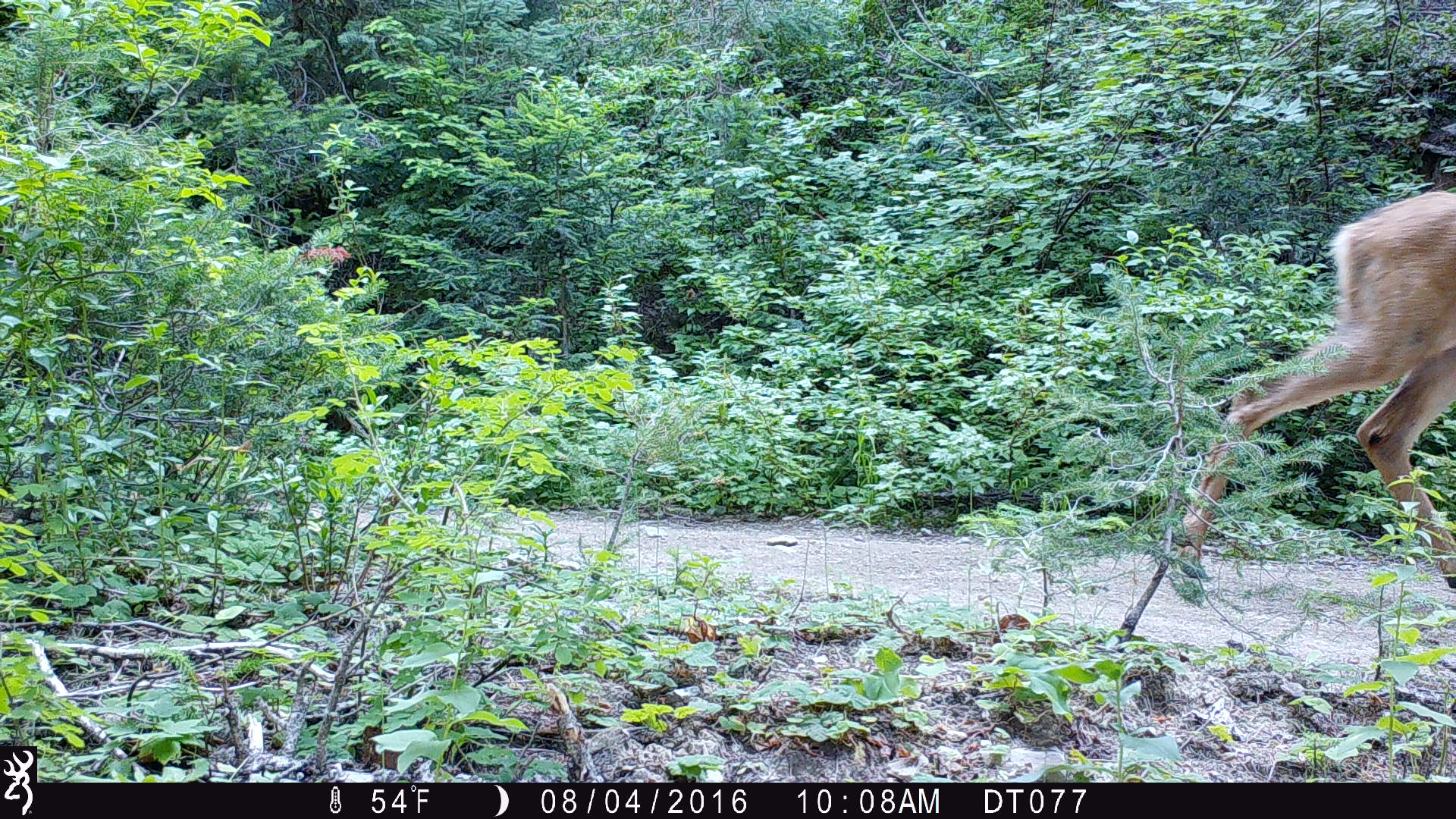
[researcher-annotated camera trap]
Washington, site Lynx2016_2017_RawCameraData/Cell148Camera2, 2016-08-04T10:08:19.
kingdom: Animalia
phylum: Chordata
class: Mammalia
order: Artiodactyla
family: Cervidae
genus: Odocoileus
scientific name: Odocoileus hemionus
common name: mule deer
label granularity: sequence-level